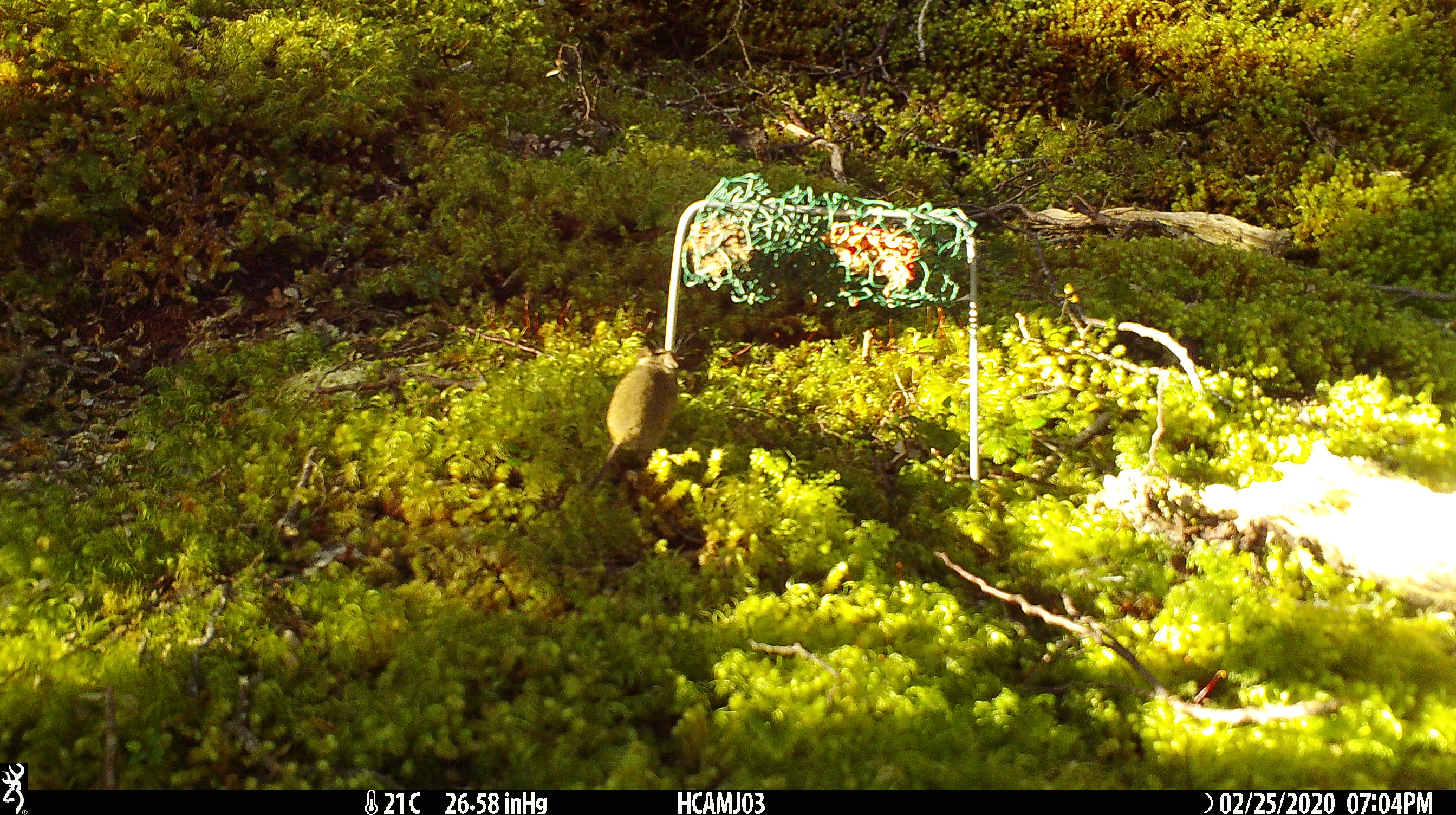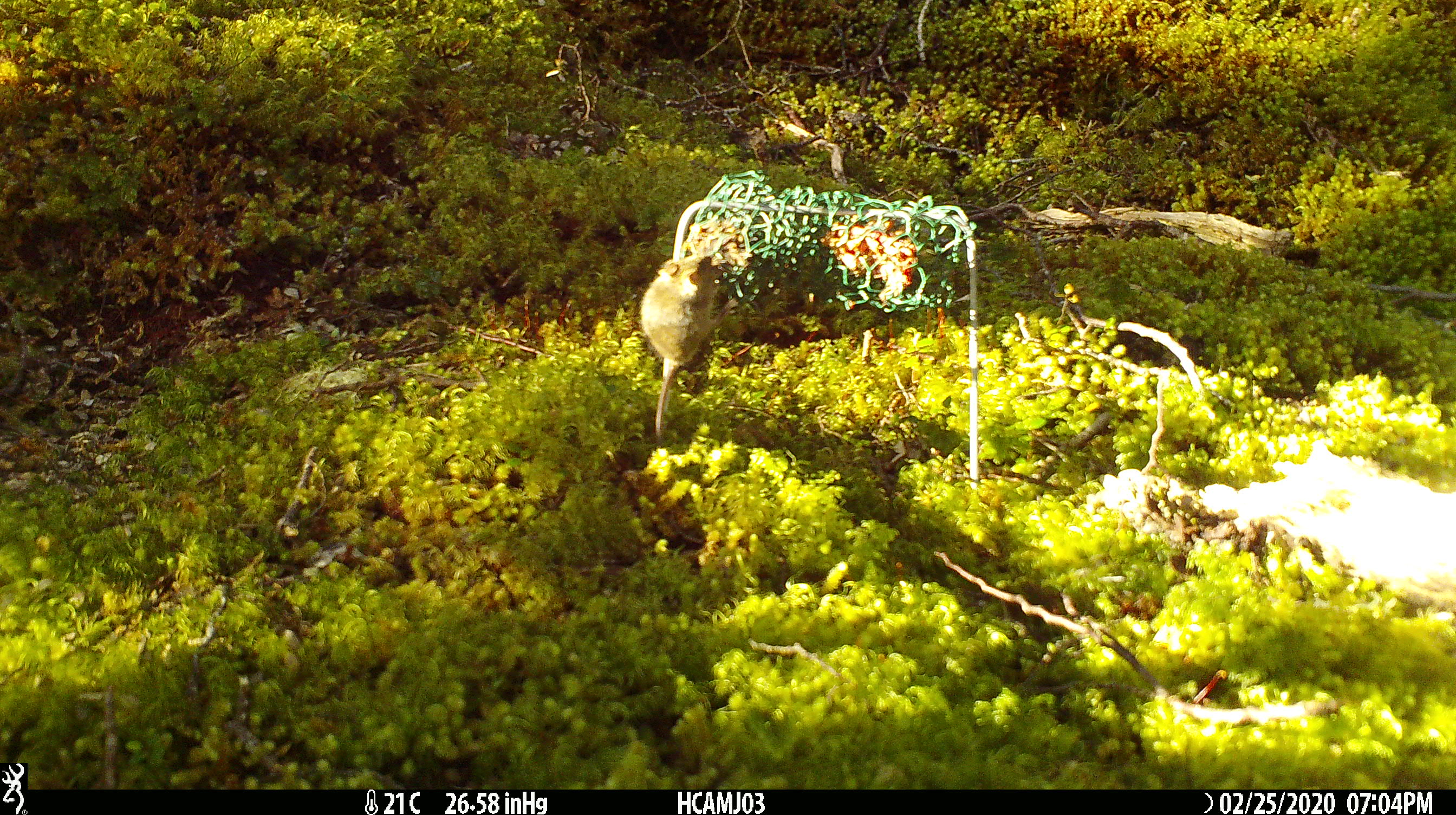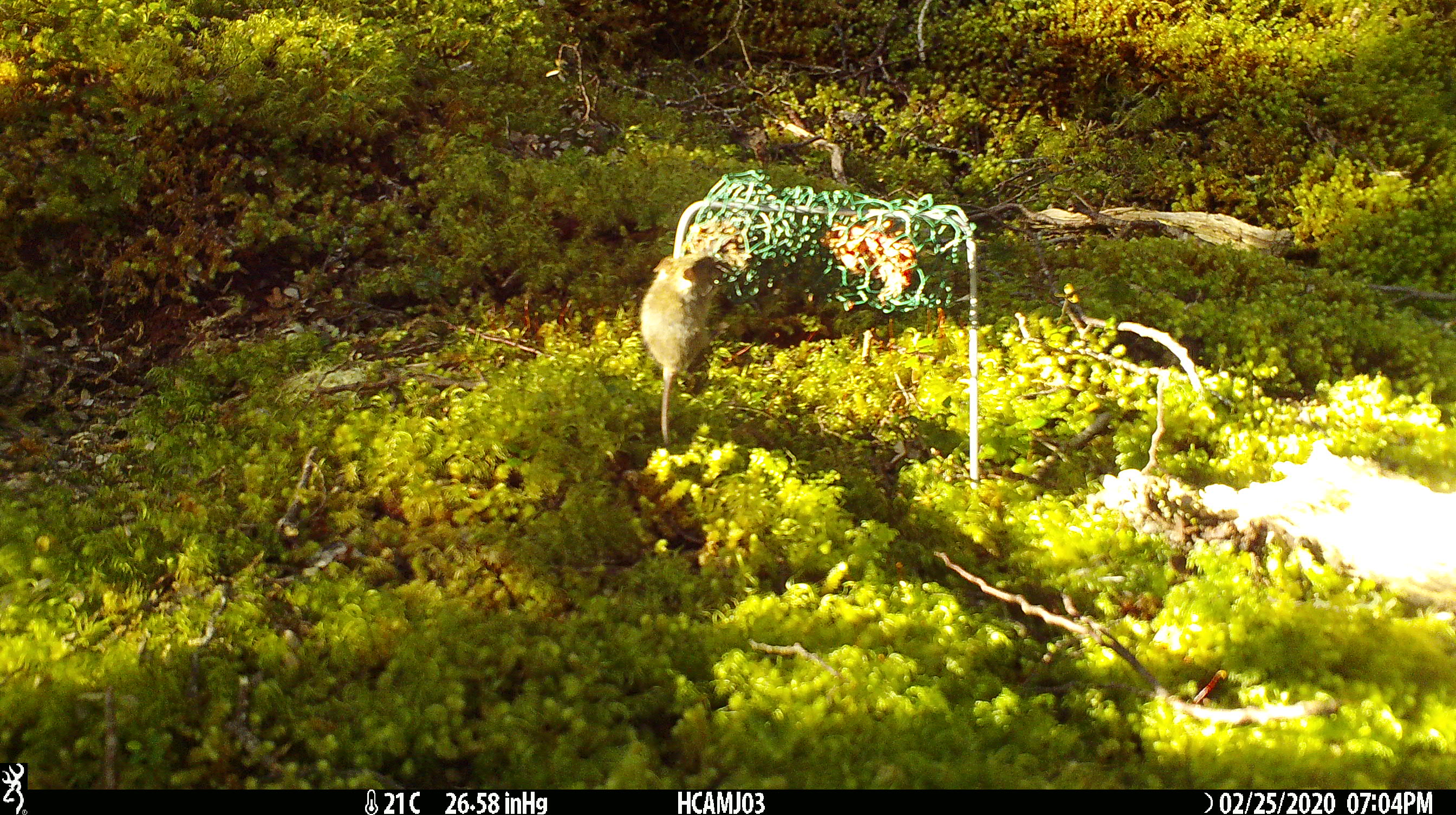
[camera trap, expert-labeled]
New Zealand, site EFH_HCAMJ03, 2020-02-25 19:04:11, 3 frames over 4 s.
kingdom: Animalia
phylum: Chordata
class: Mammalia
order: Rodentia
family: Muridae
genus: Mus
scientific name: Mus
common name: mouse